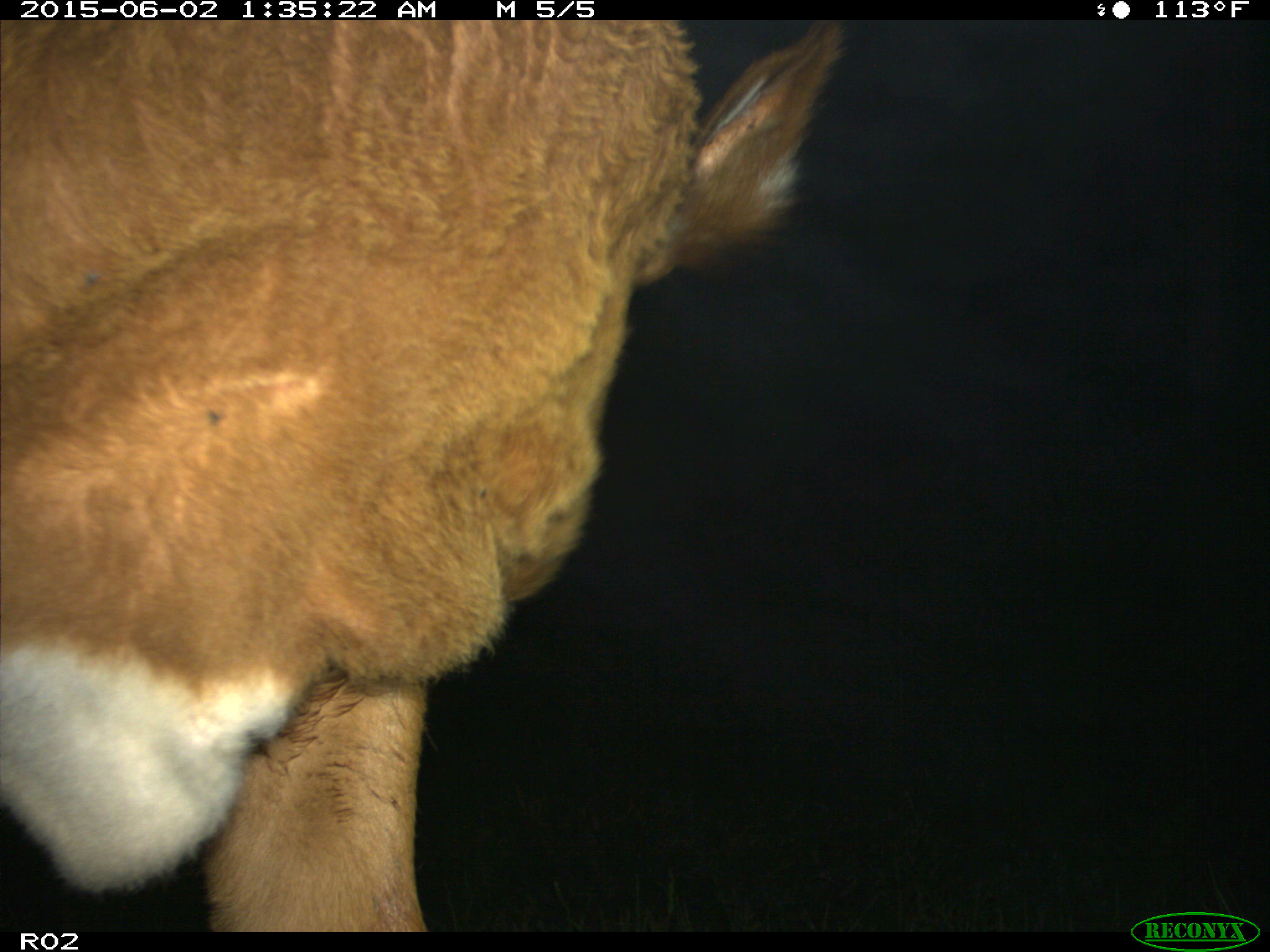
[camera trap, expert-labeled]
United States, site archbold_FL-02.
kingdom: Animalia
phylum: Chordata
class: Mammalia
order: Artiodactyla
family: Bovidae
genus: Bos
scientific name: Bos taurus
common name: domestic cow